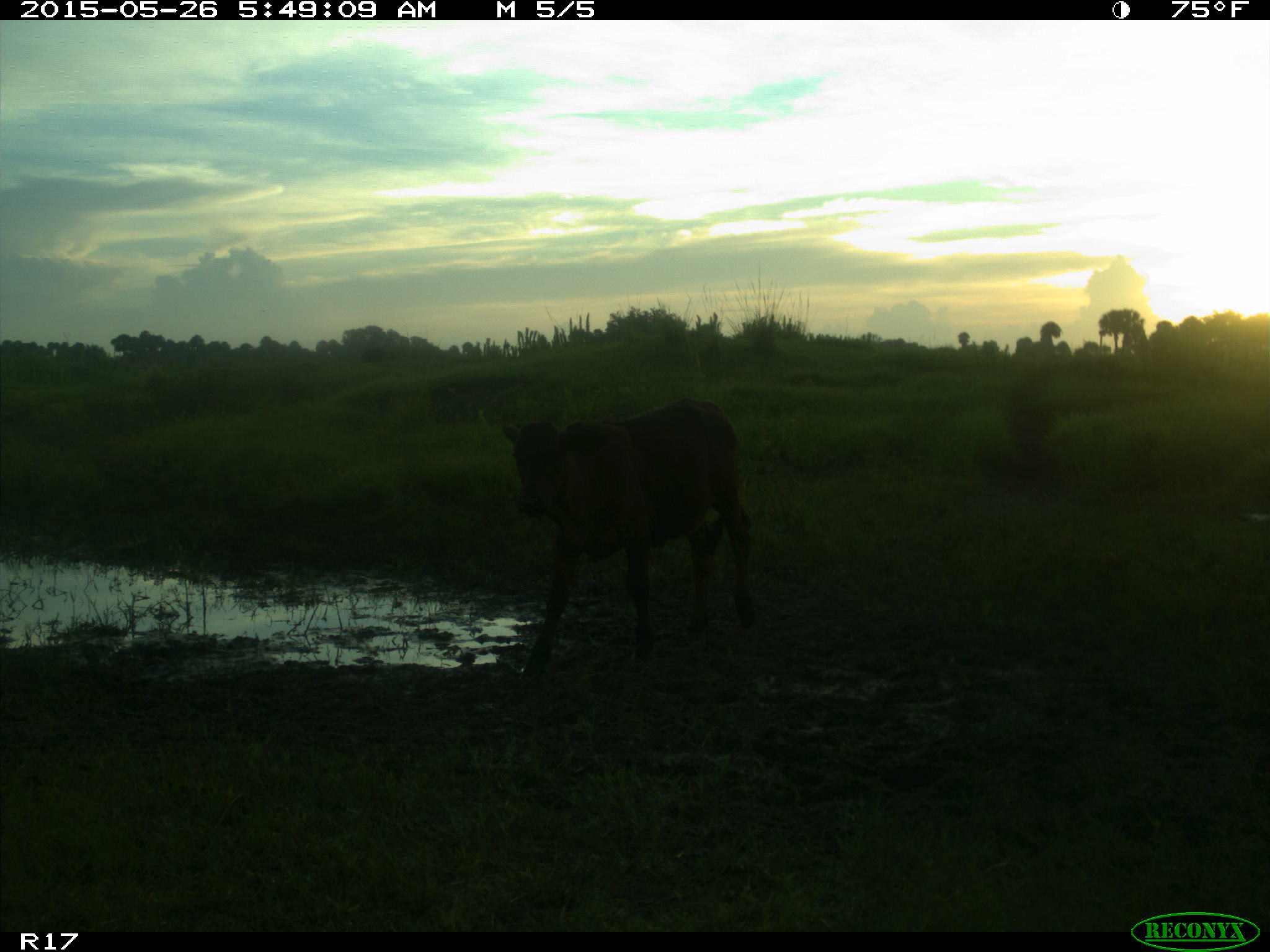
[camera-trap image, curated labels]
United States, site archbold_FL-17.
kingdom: Animalia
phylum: Chordata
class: Mammalia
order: Artiodactyla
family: Bovidae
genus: Bos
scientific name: Bos taurus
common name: domestic cow